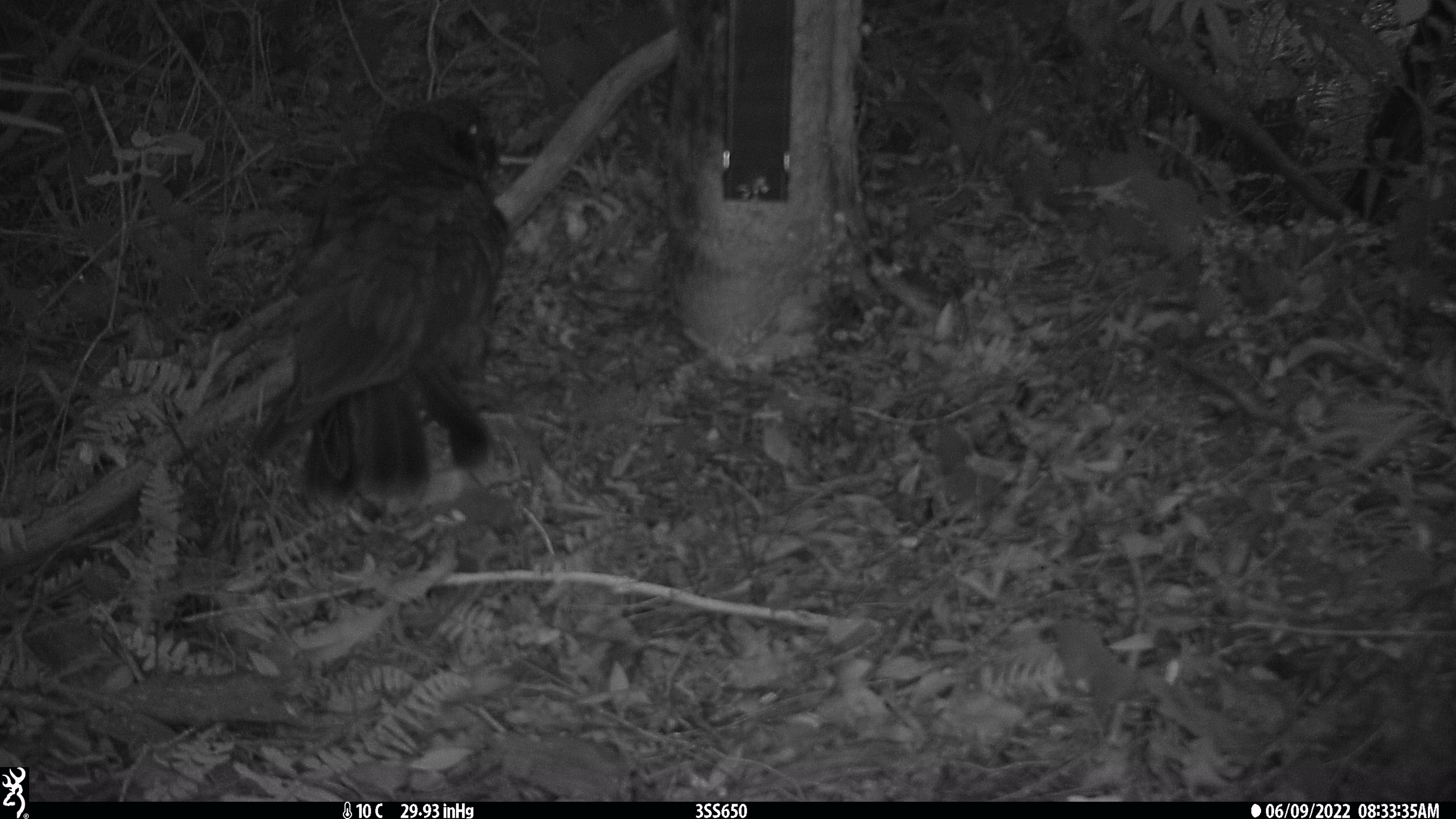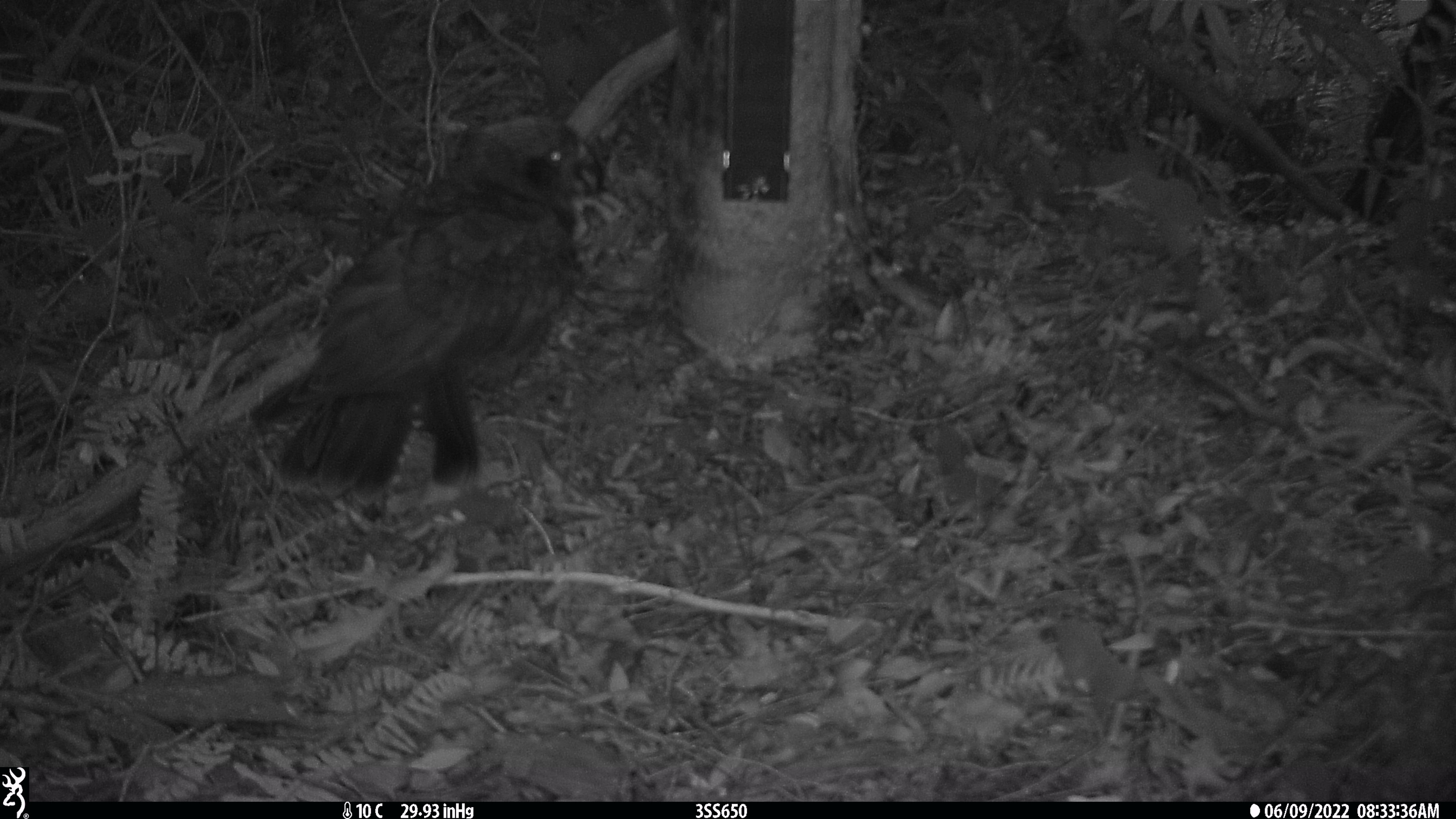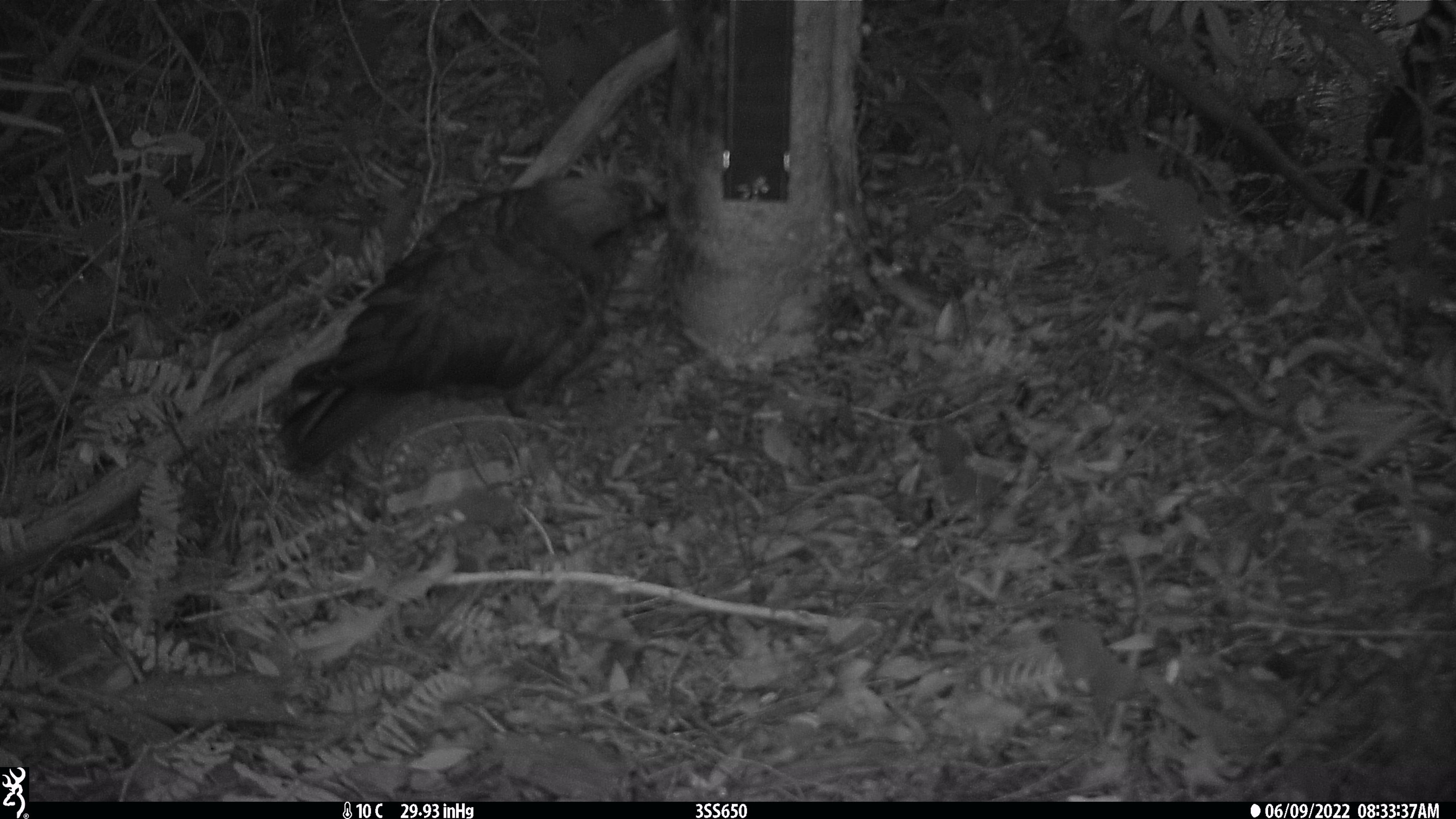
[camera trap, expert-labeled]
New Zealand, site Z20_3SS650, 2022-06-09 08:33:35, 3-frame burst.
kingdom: Animalia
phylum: Chordata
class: Aves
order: Psittaciformes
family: Strigopidae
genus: Nestor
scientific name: Nestor notabilis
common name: kea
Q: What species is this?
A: Kea (Nestor notabilis).